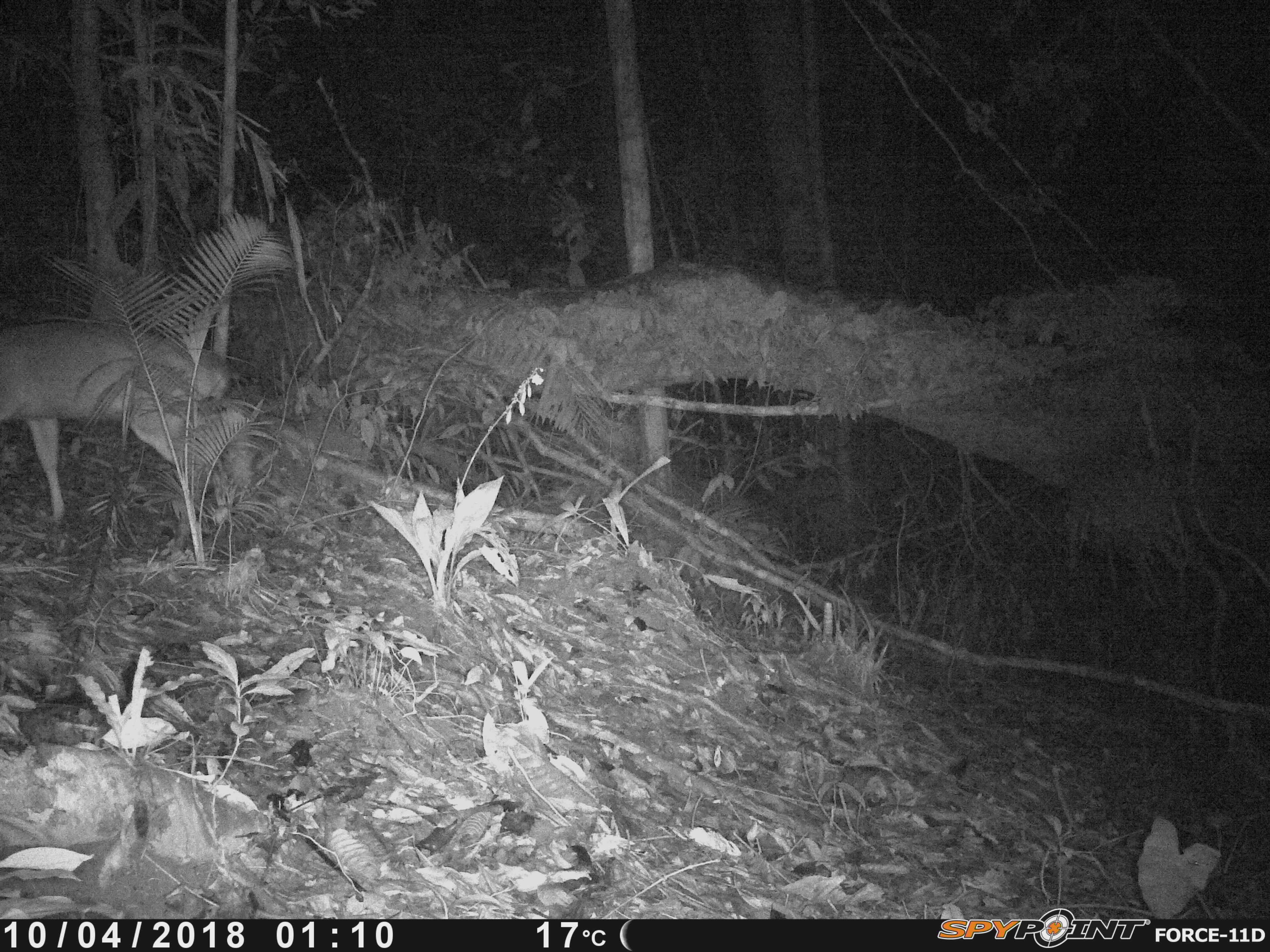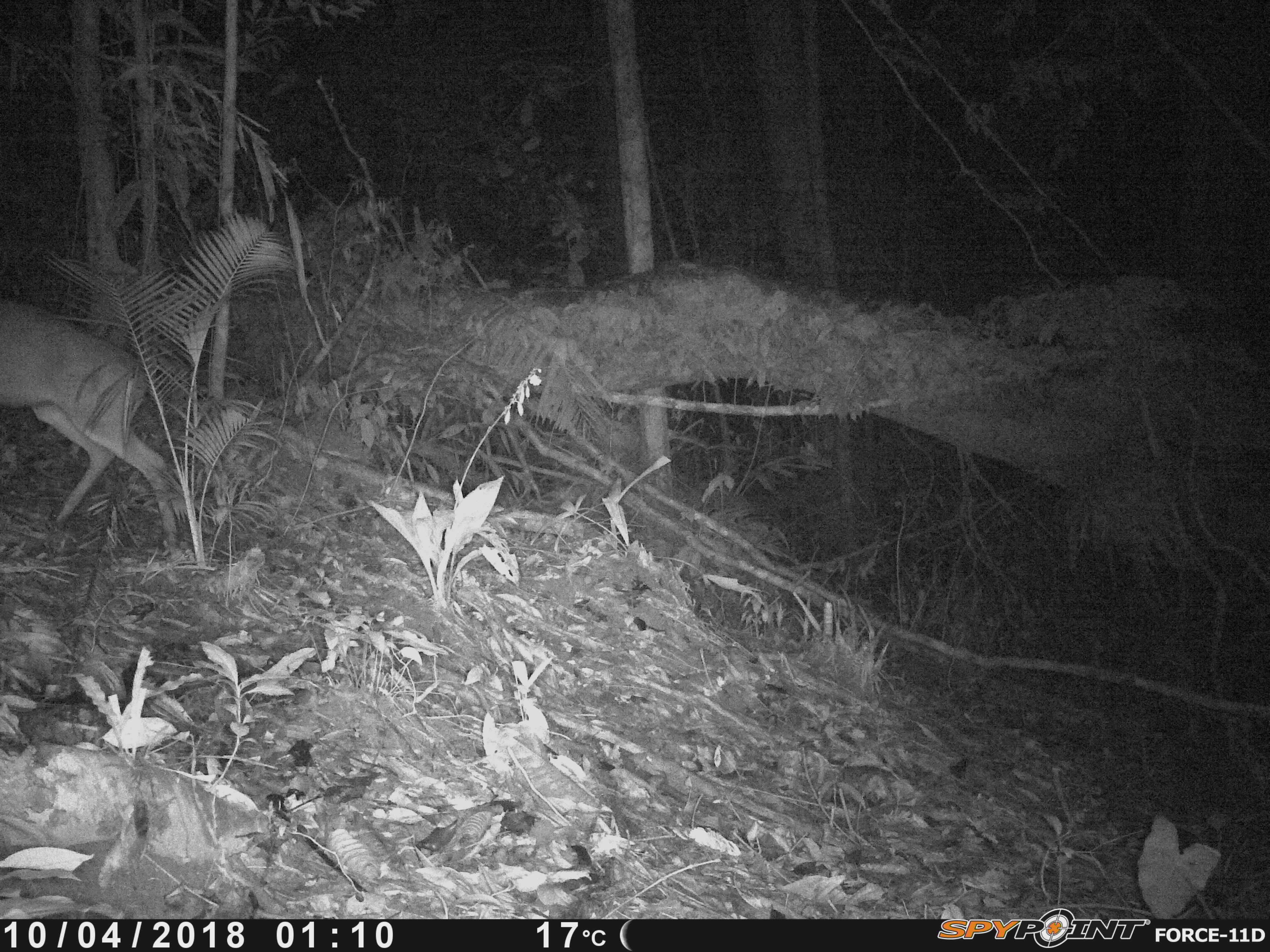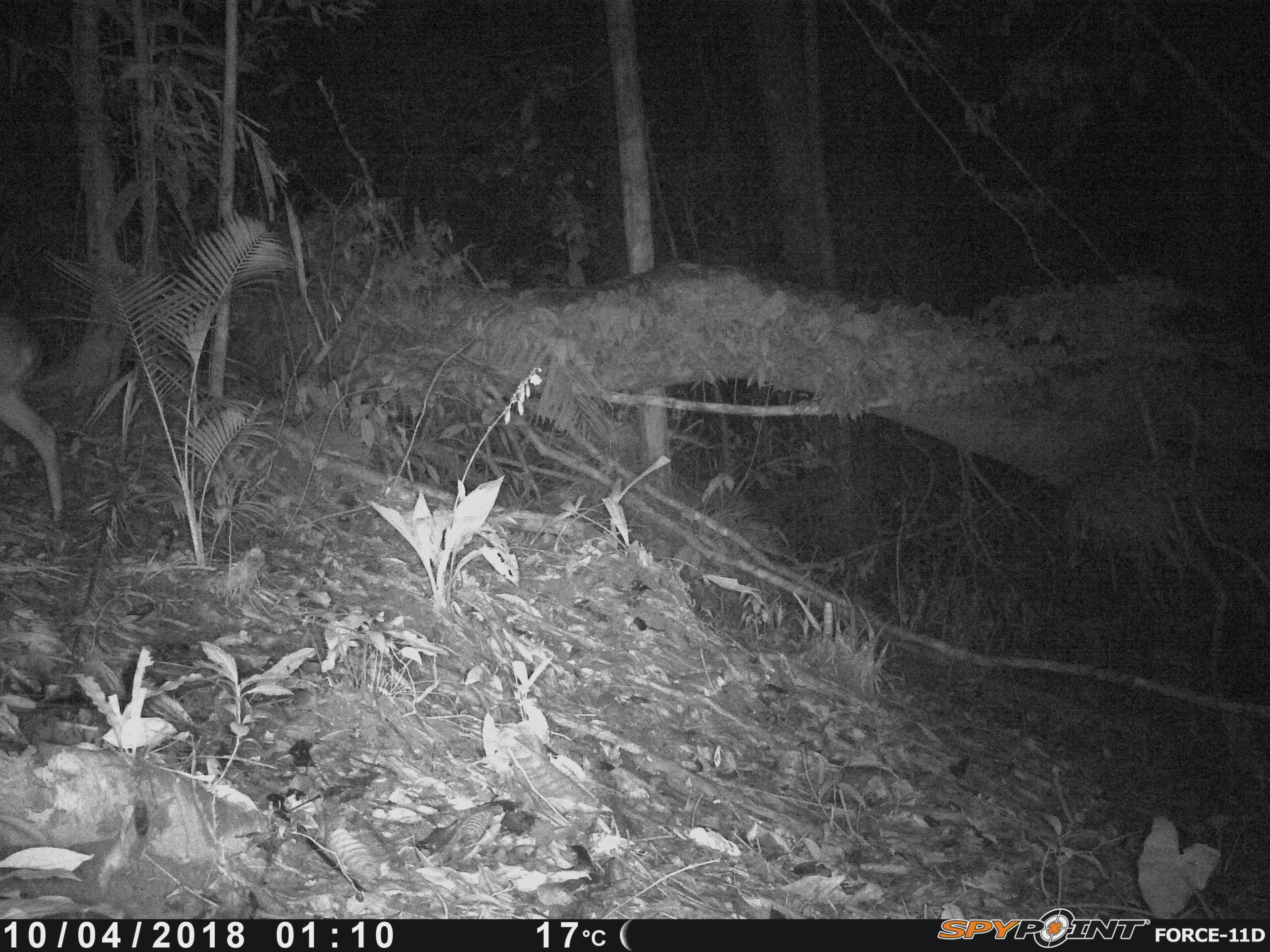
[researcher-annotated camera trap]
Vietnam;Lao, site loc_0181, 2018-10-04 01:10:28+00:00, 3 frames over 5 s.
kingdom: Animalia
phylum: Chordata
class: Mammalia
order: Artiodactyla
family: Cervidae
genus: Muntiacus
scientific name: Muntiacus vuquangensis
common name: large-antlered muntjac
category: large antlered muntjac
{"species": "large antlered muntjac (large-antlered muntjac) (Muntiacus vuquangensis)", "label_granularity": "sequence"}